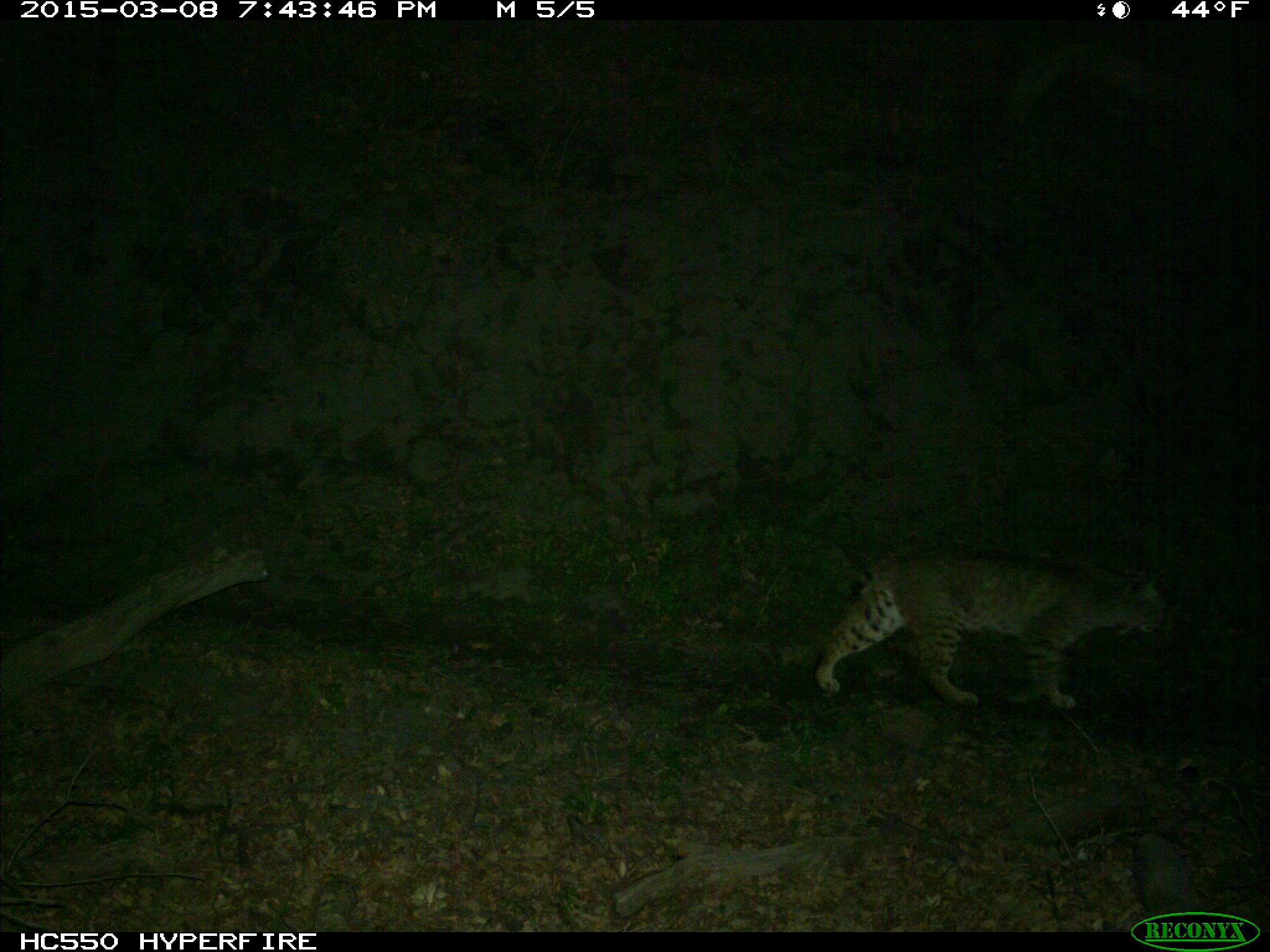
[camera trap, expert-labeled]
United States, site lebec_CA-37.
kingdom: Animalia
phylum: Chordata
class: Mammalia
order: Carnivora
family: Felidae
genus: Lynx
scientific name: Lynx rufus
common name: bobcat